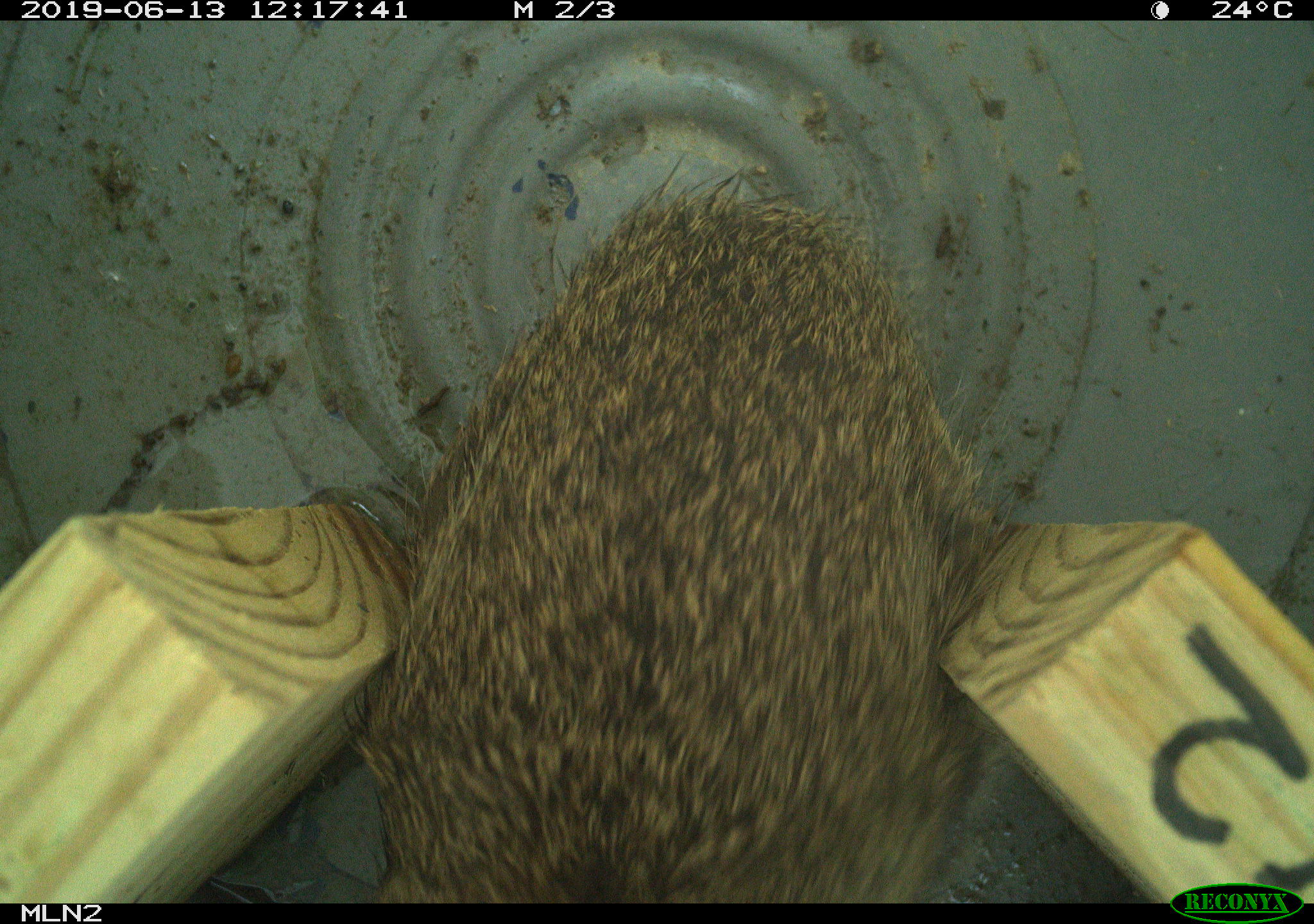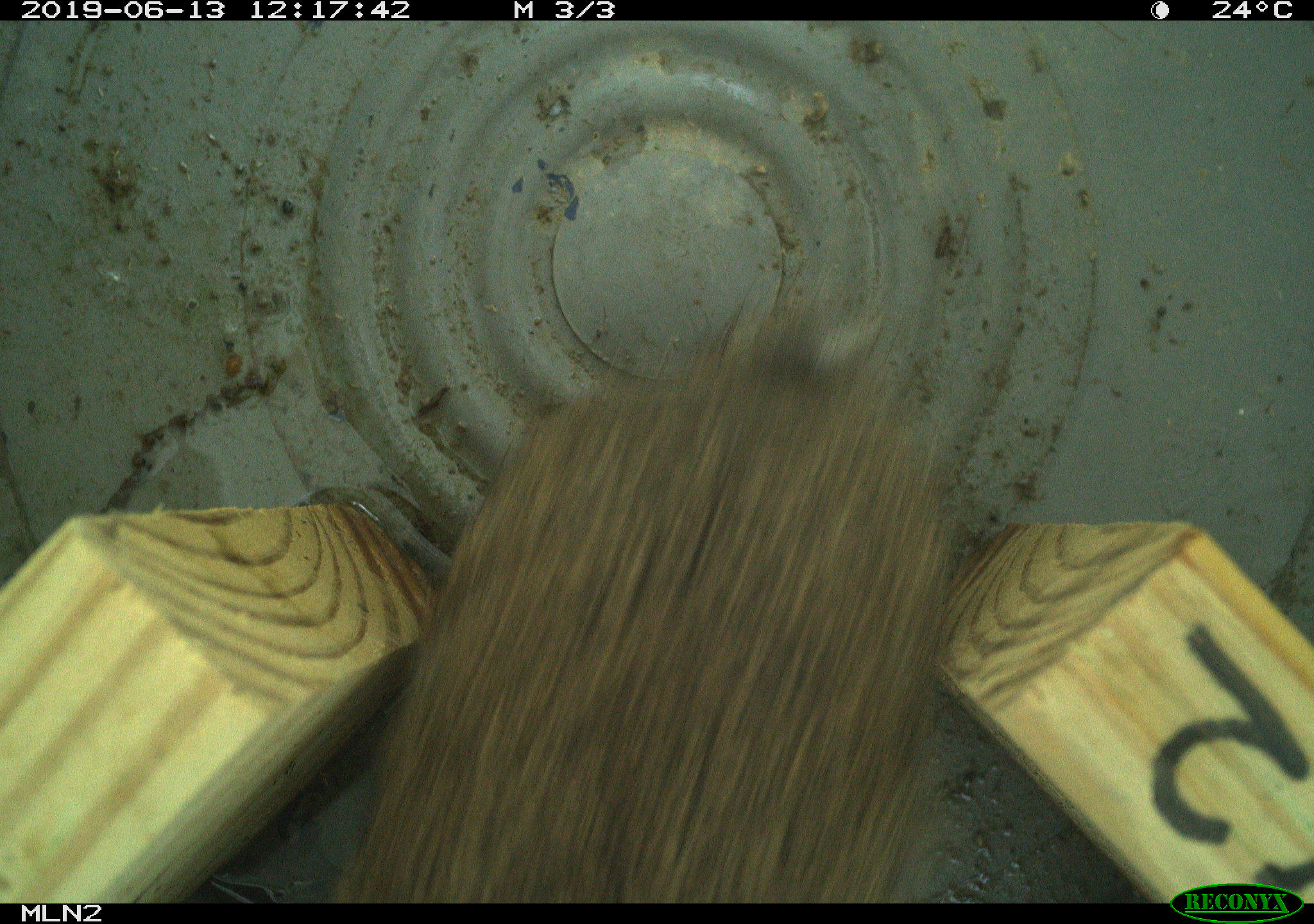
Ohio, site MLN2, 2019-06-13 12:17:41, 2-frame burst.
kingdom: Animalia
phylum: Chordata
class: Mammalia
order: Lagomorpha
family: Leporidae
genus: Sylvilagus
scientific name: Sylvilagus floridanus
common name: eastern cottontail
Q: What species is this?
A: Eastern cottontail (Sylvilagus floridanus).